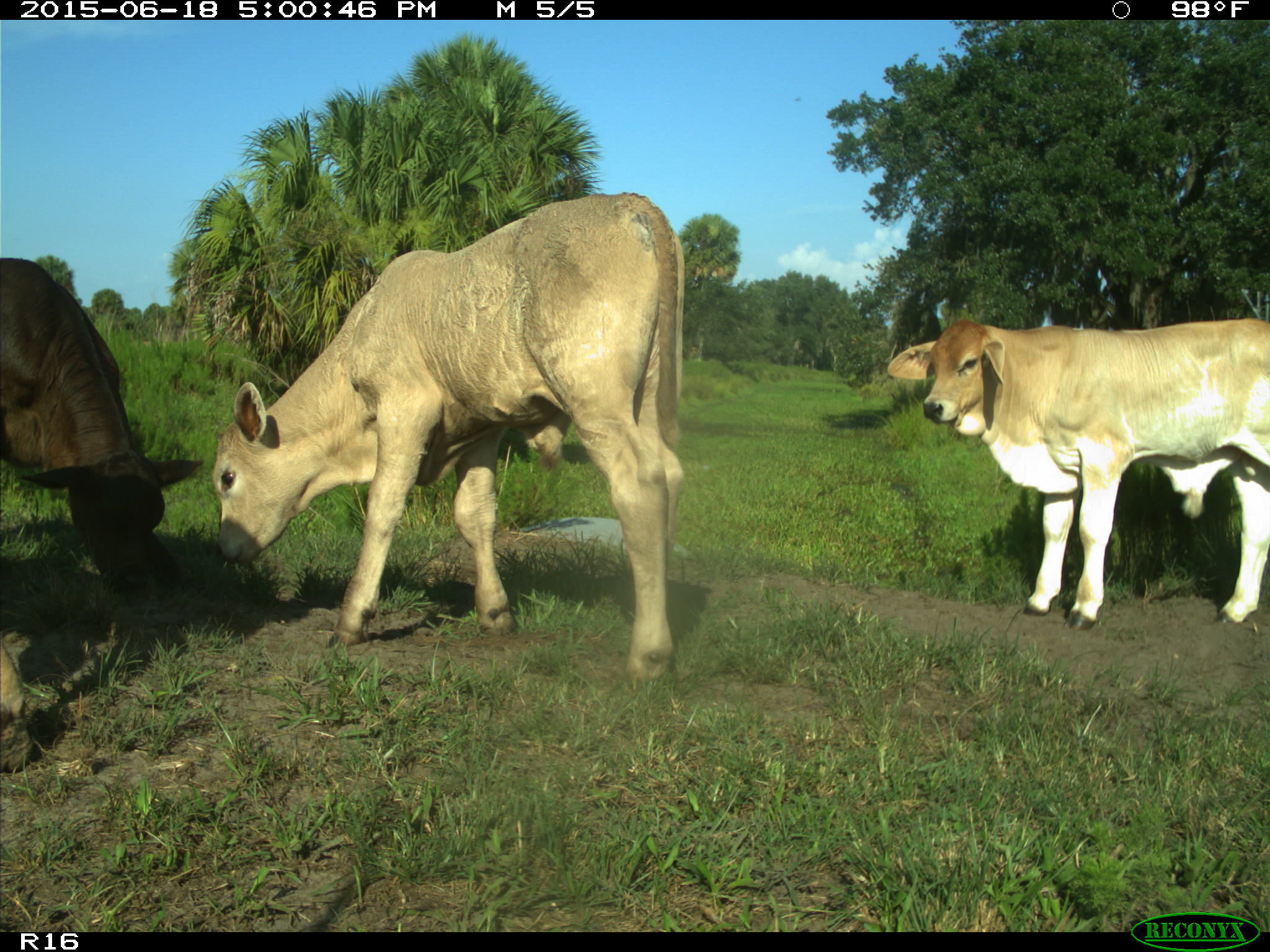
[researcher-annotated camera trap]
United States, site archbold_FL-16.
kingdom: Animalia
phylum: Chordata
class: Mammalia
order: Artiodactyla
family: Bovidae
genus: Bos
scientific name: Bos taurus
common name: domestic cow